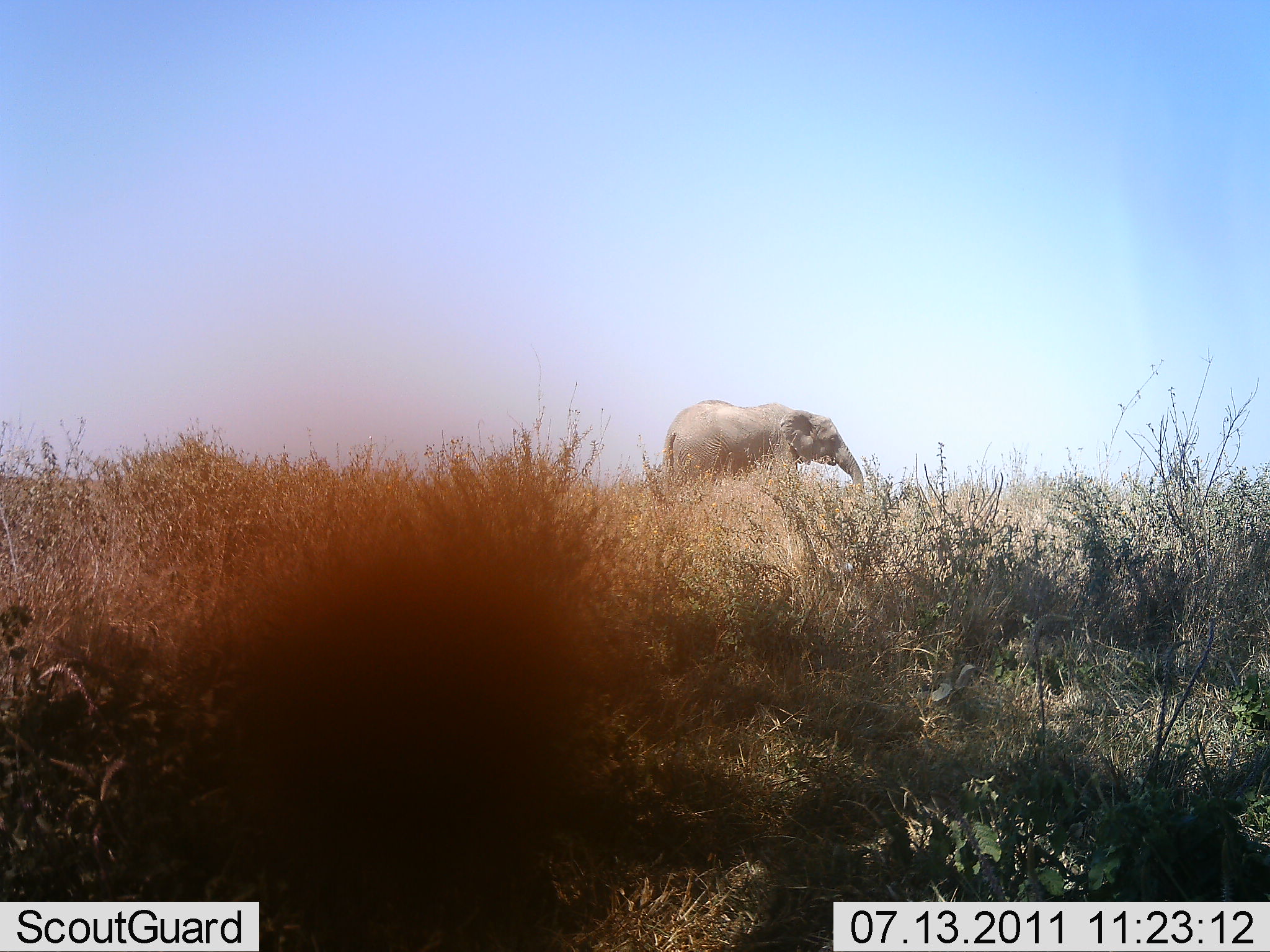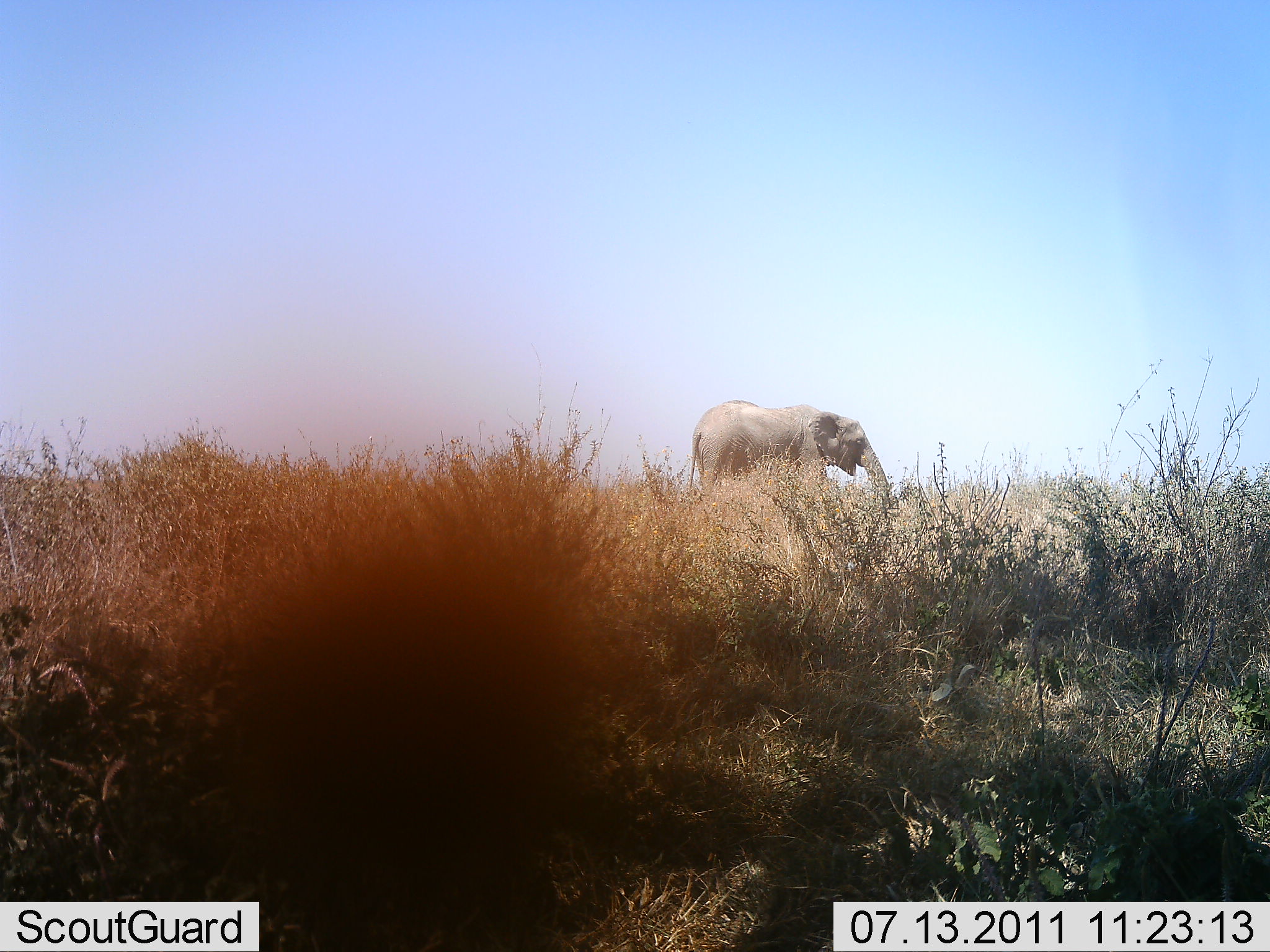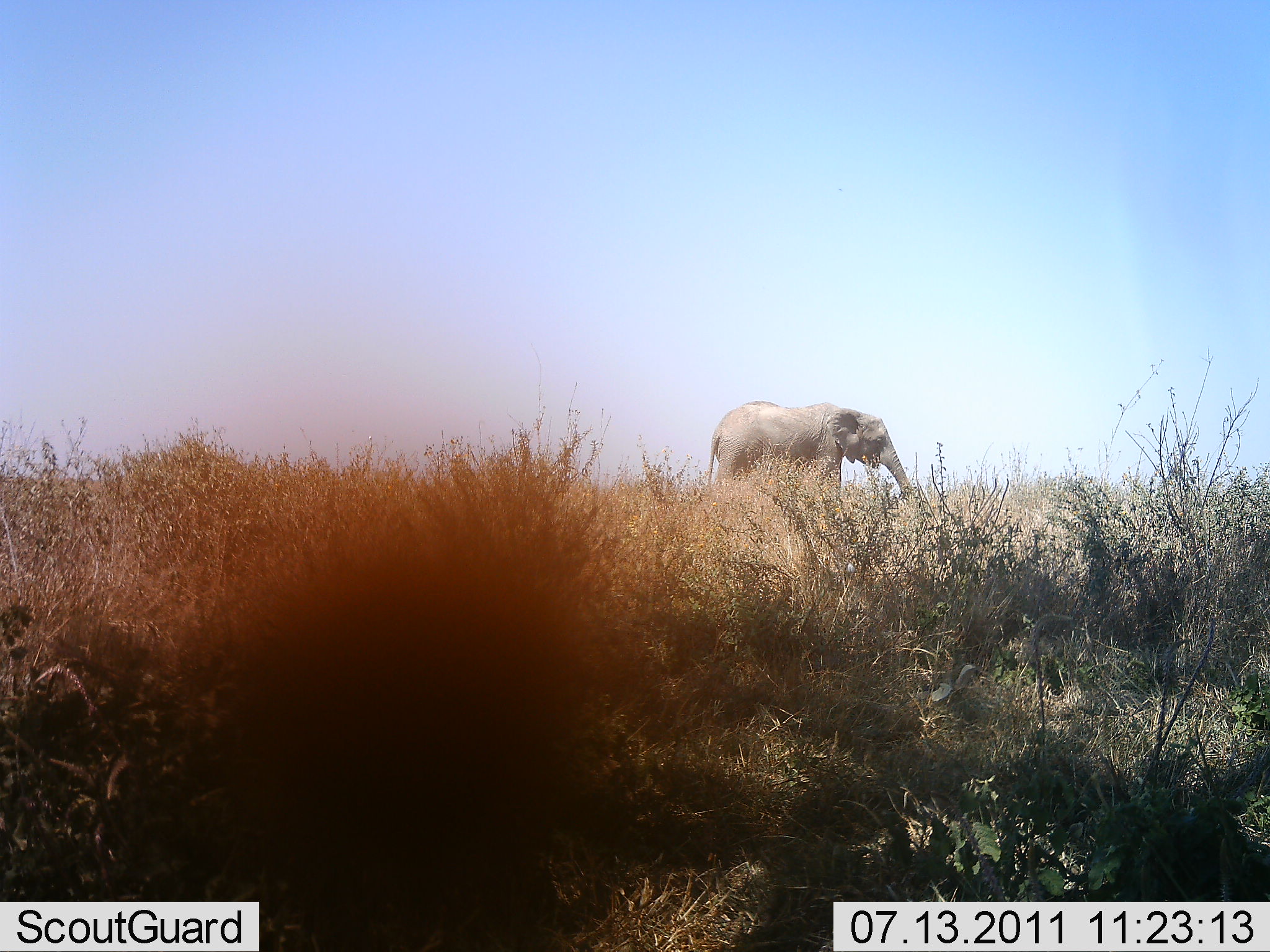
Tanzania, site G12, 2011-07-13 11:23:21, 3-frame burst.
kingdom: Animalia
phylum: Chordata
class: Mammalia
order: Proboscidea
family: Elephantidae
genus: Loxodonta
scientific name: Loxodonta africana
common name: african bush elephant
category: elephant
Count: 1.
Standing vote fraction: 0%.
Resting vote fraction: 0%.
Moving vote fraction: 100%.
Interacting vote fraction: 0%.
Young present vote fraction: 0%.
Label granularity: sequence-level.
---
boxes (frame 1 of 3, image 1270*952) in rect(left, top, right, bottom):
animal: rect(661, 398, 865, 486)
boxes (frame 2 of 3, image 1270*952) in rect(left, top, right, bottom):
animal: rect(688, 399, 892, 498)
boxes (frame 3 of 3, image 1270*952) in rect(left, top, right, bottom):
animal: rect(705, 400, 914, 505)